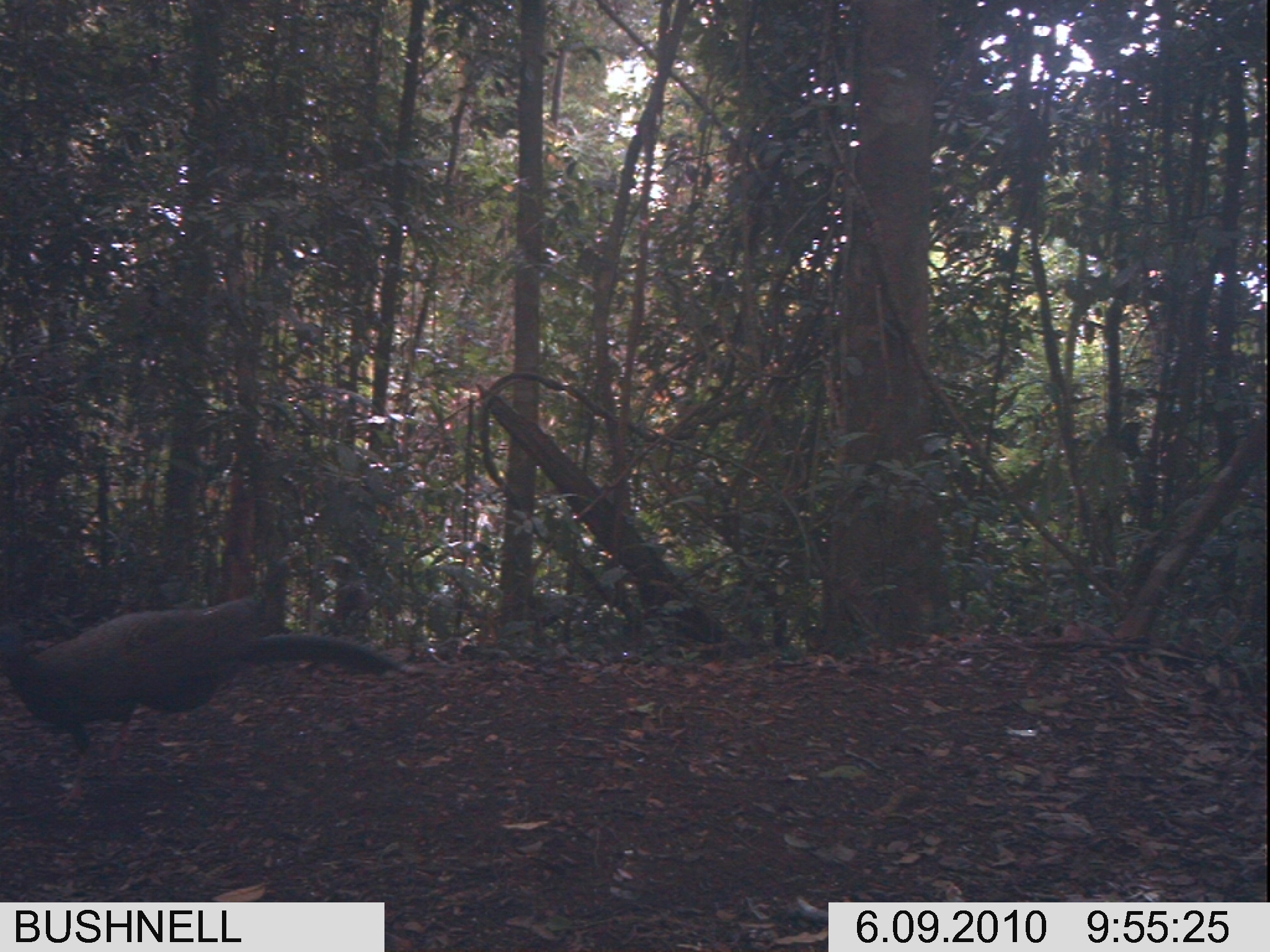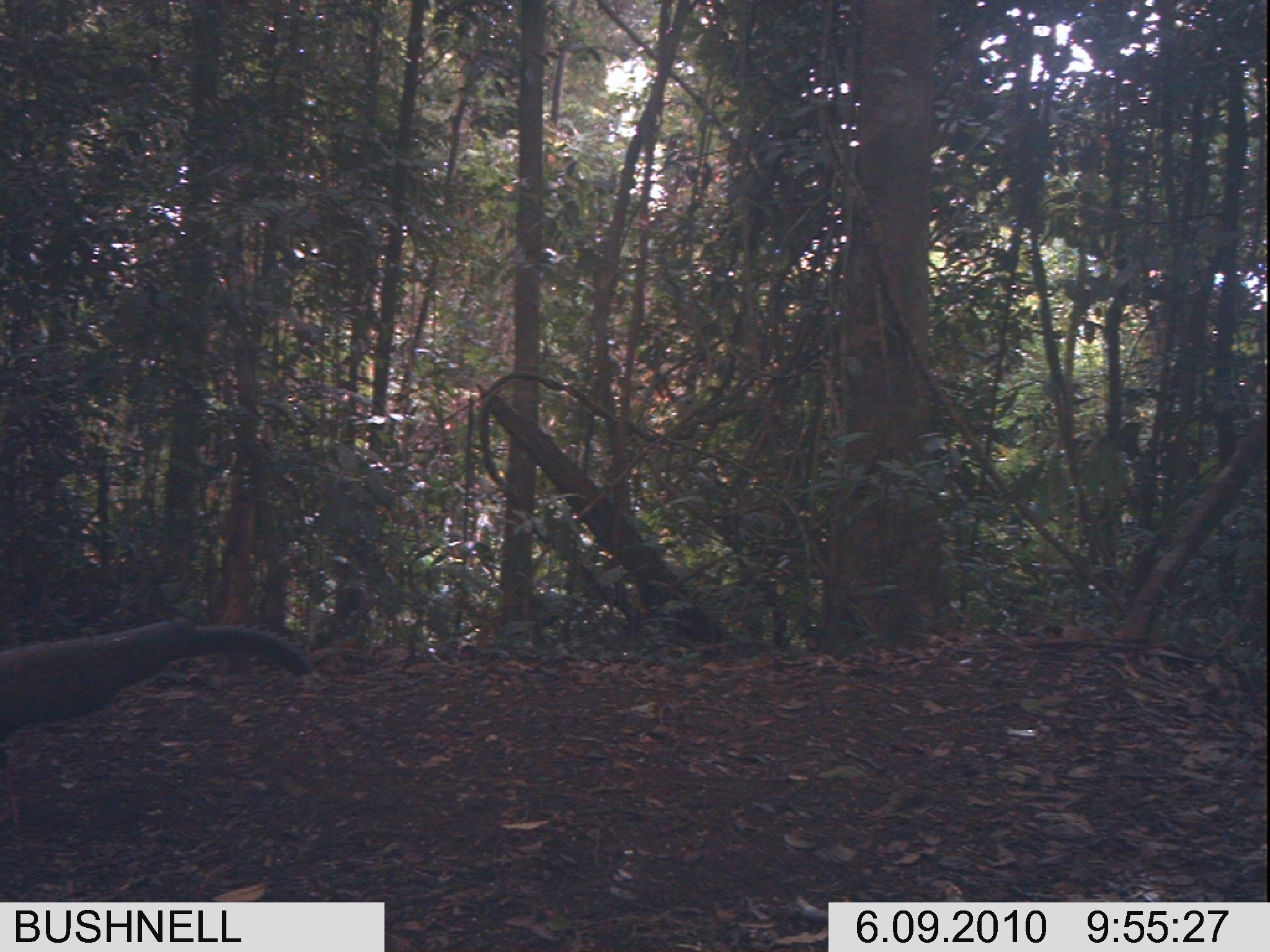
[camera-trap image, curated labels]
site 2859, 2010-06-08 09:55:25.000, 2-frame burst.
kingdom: Animalia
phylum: Chordata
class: Aves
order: Galliformes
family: Phasianidae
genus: Argusianus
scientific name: Argusianus argus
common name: great argus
Argusianus argus (great argus), count 1.